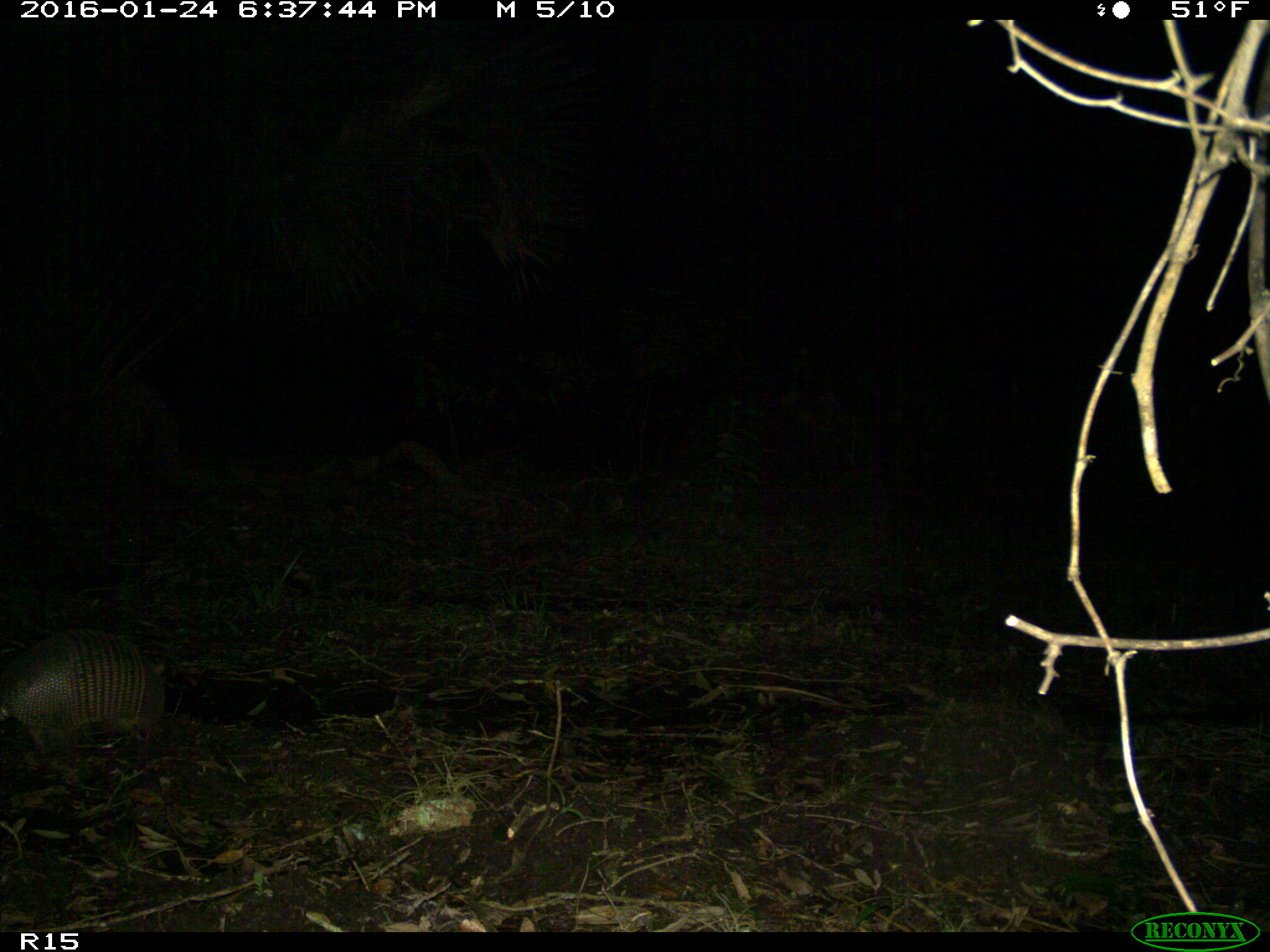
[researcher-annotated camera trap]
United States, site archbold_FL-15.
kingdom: Animalia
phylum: Chordata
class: Mammalia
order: Cingulata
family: Dasypodidae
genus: Dasypus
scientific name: Dasypus novemcinctus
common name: nine-banded armadillo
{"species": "Dasypus novemcinctus (nine-banded armadillo)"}